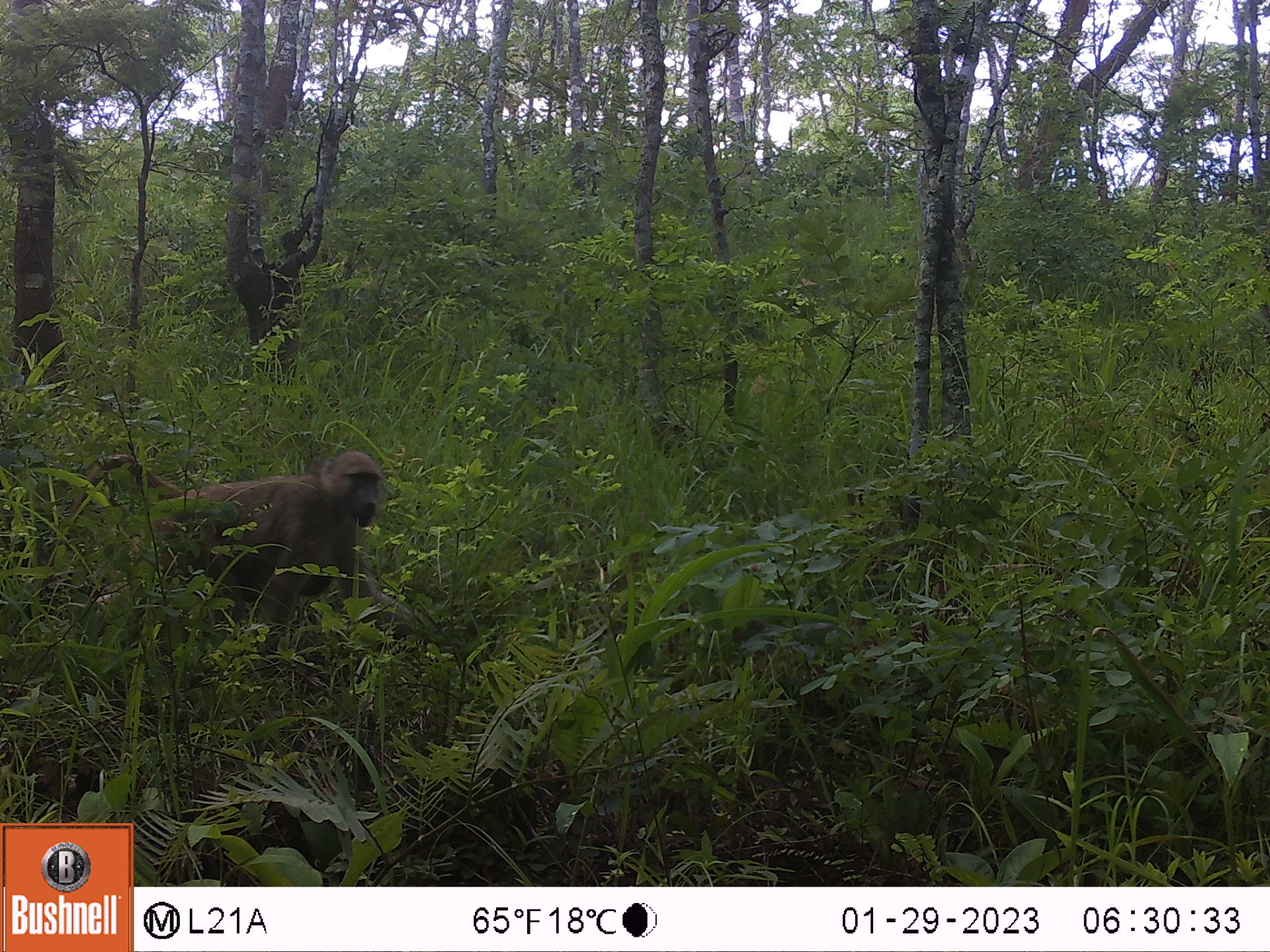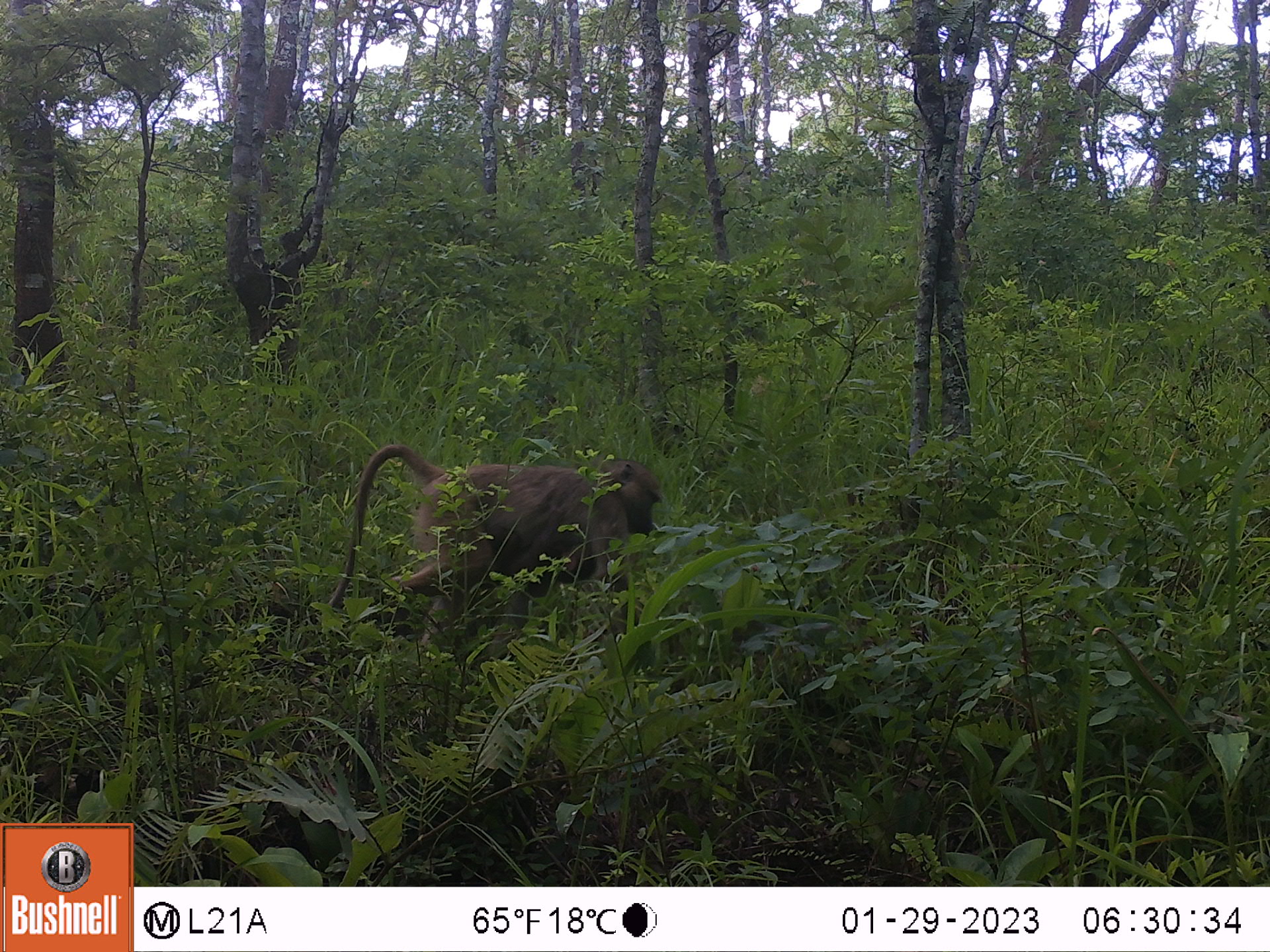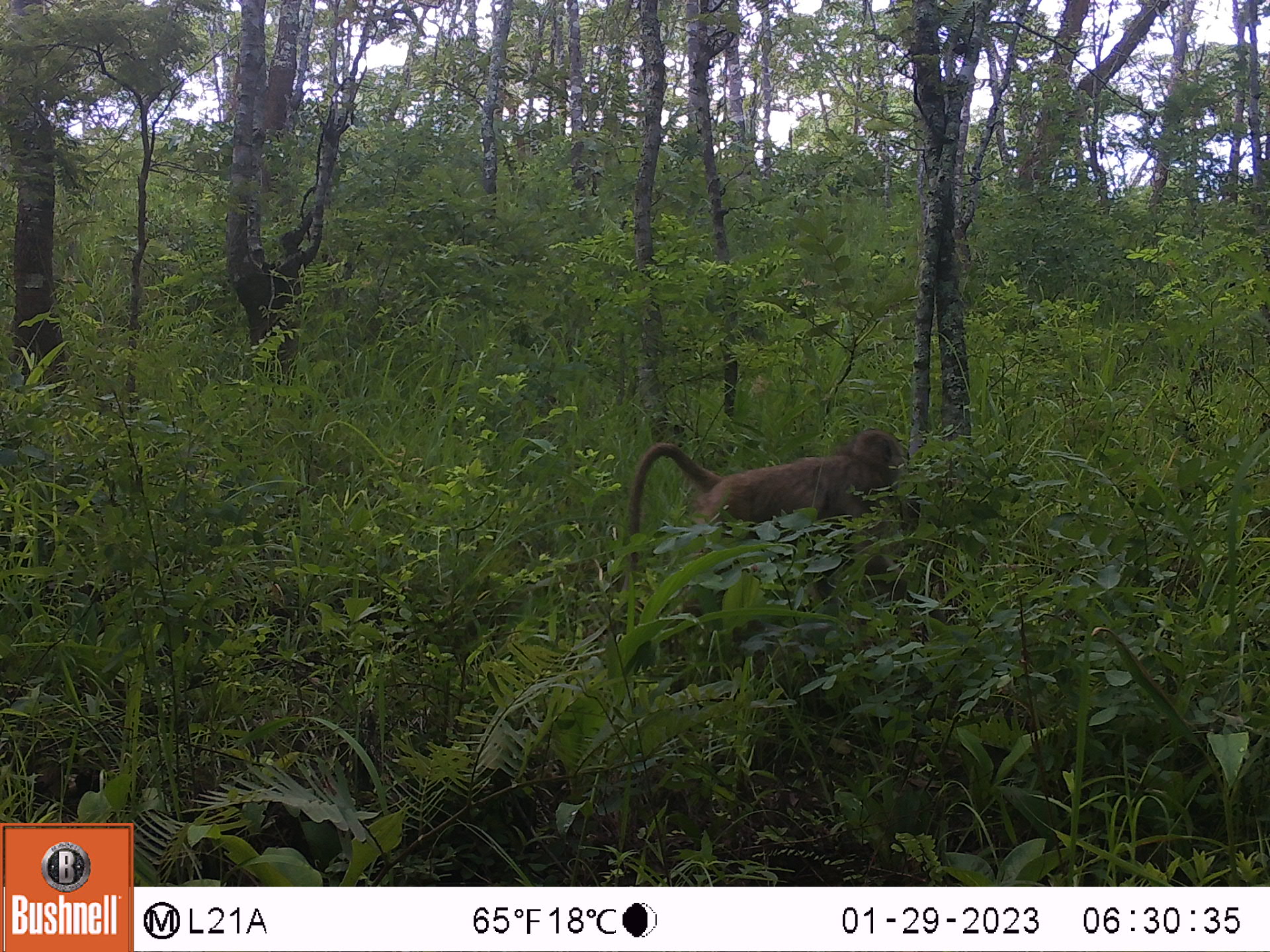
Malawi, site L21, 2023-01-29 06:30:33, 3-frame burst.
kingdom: Animalia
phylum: Chordata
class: Mammalia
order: Primates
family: Cercopithecidae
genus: Papio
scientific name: Papio cynocephalus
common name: yellow baboon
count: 2